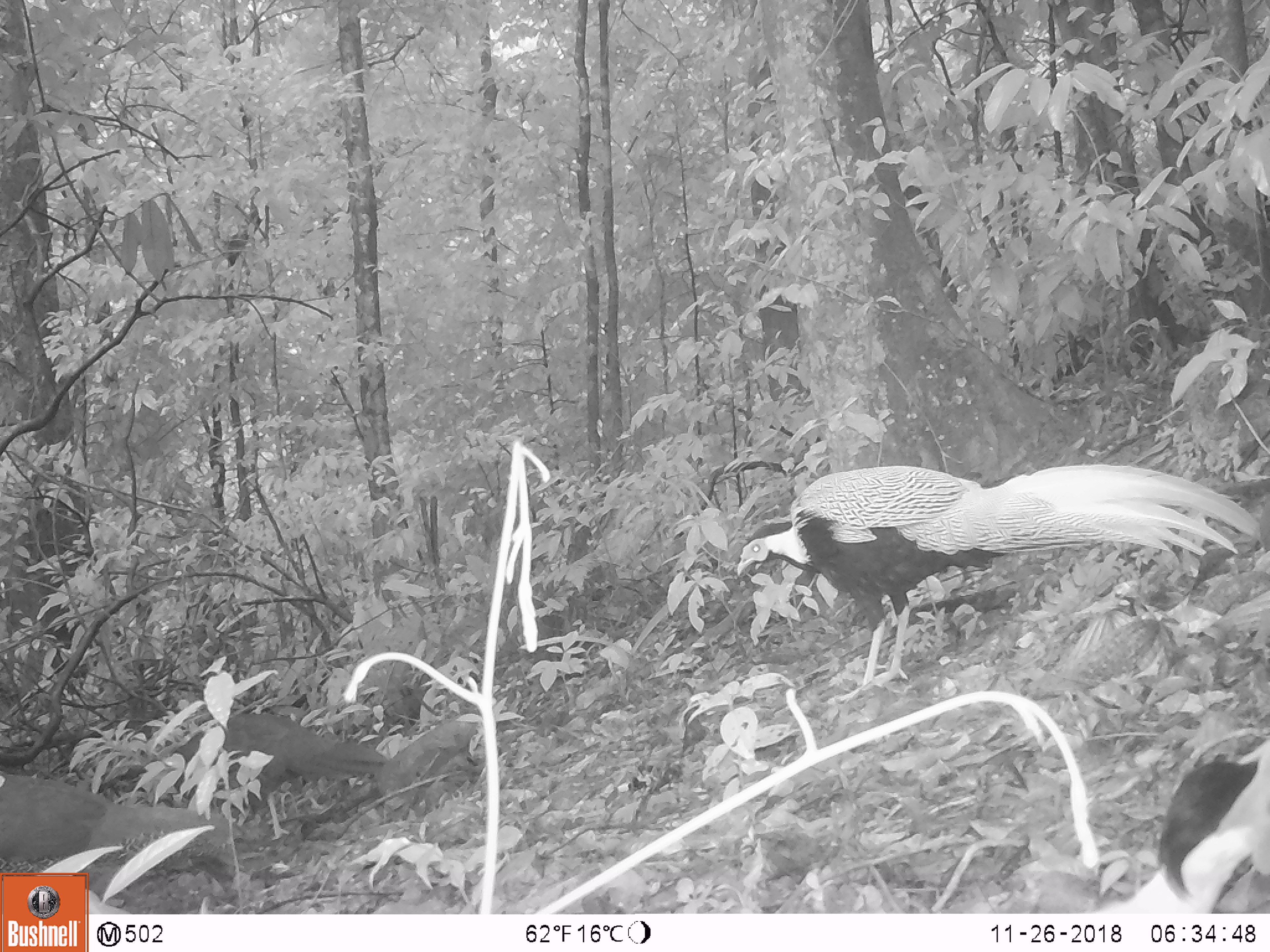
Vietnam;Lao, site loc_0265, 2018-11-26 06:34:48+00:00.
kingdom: Animalia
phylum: Chordata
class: Aves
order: Galliformes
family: Phasianidae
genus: Lophura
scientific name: Lophura nycthemera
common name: silver pheasant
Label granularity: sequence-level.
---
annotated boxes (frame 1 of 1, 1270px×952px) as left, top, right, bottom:
silver pheasant: 737, 462, 1261, 704; 0, 769, 244, 906; 1097, 723, 1269, 911; 161, 714, 386, 840